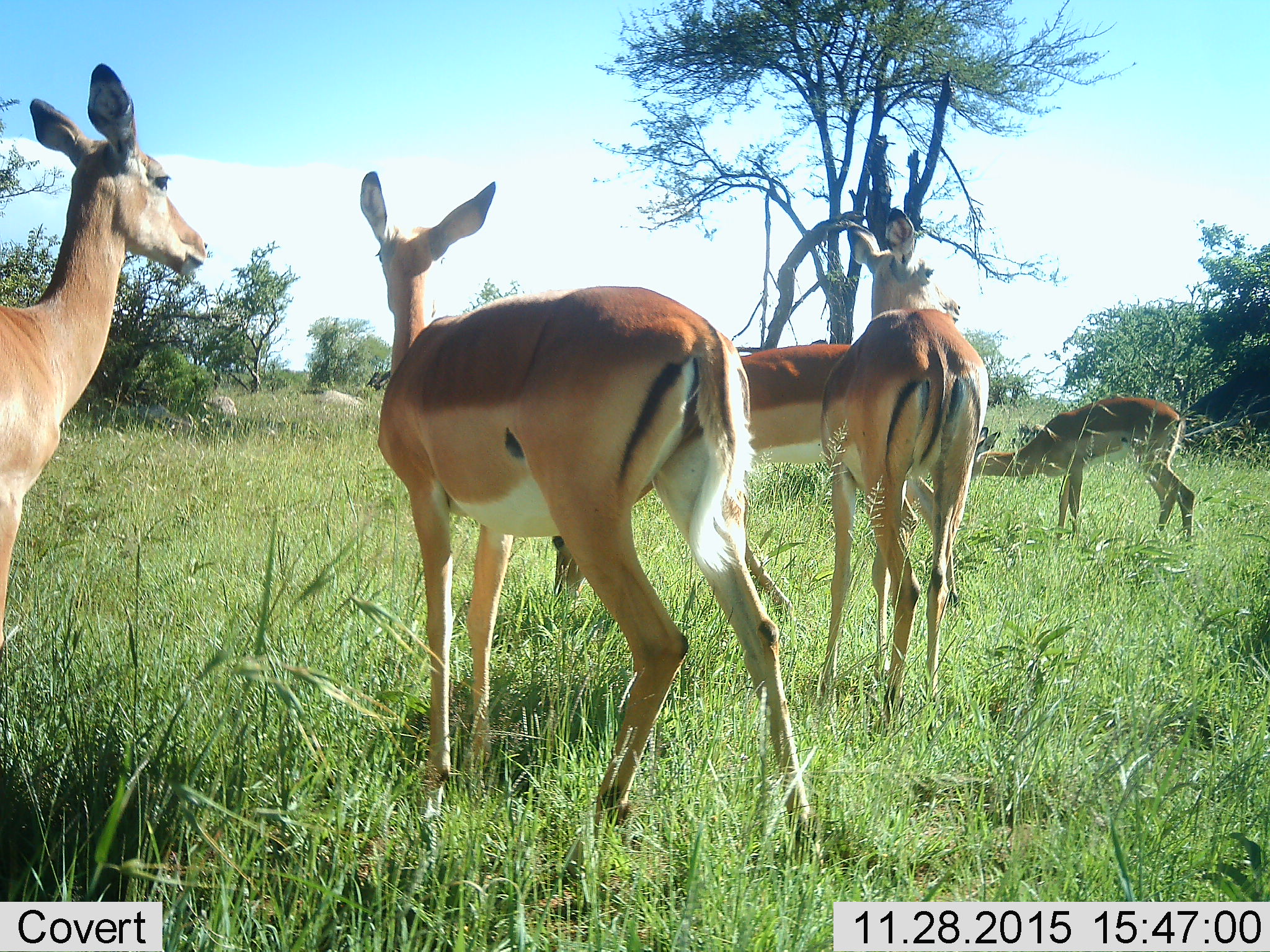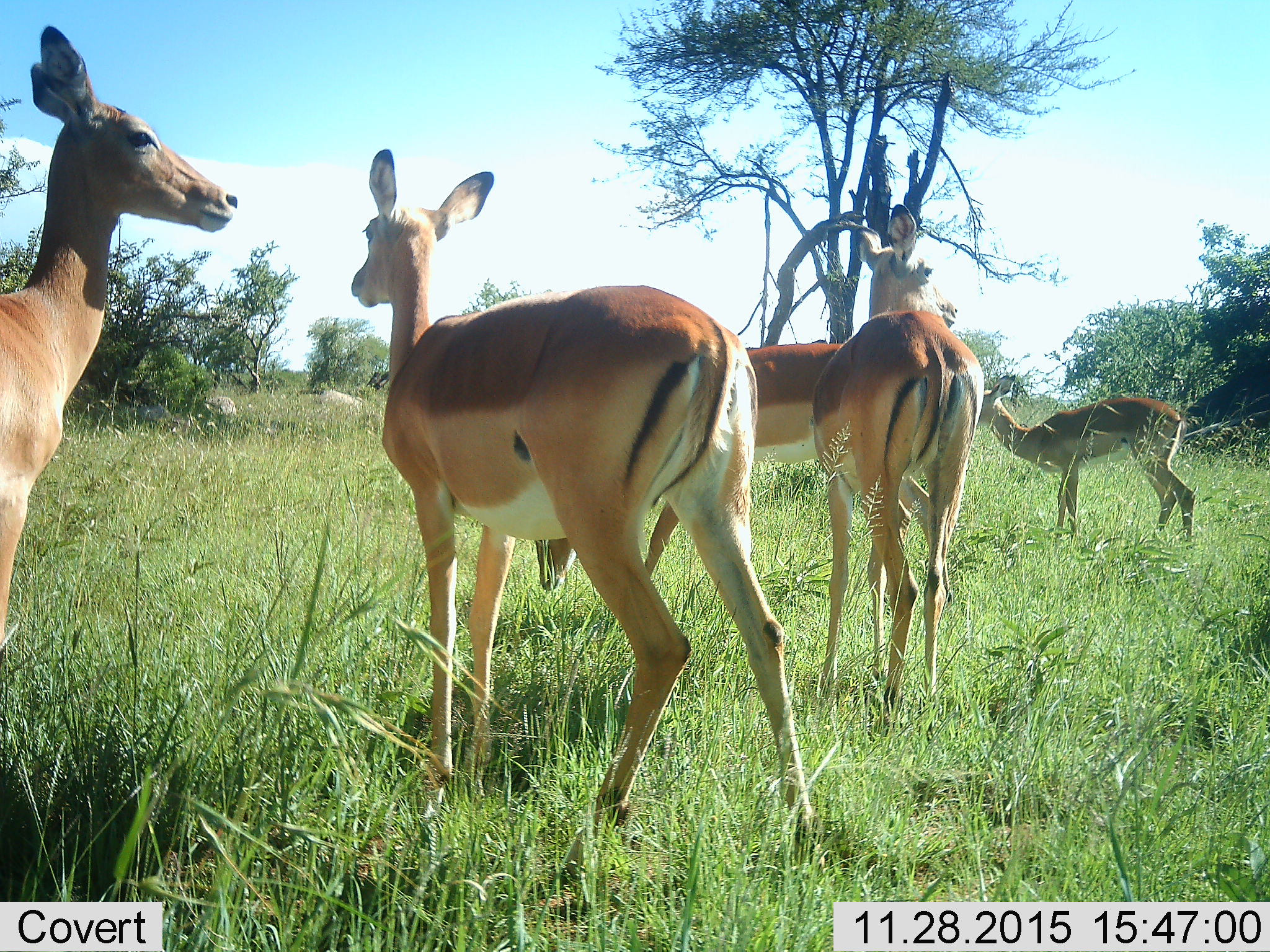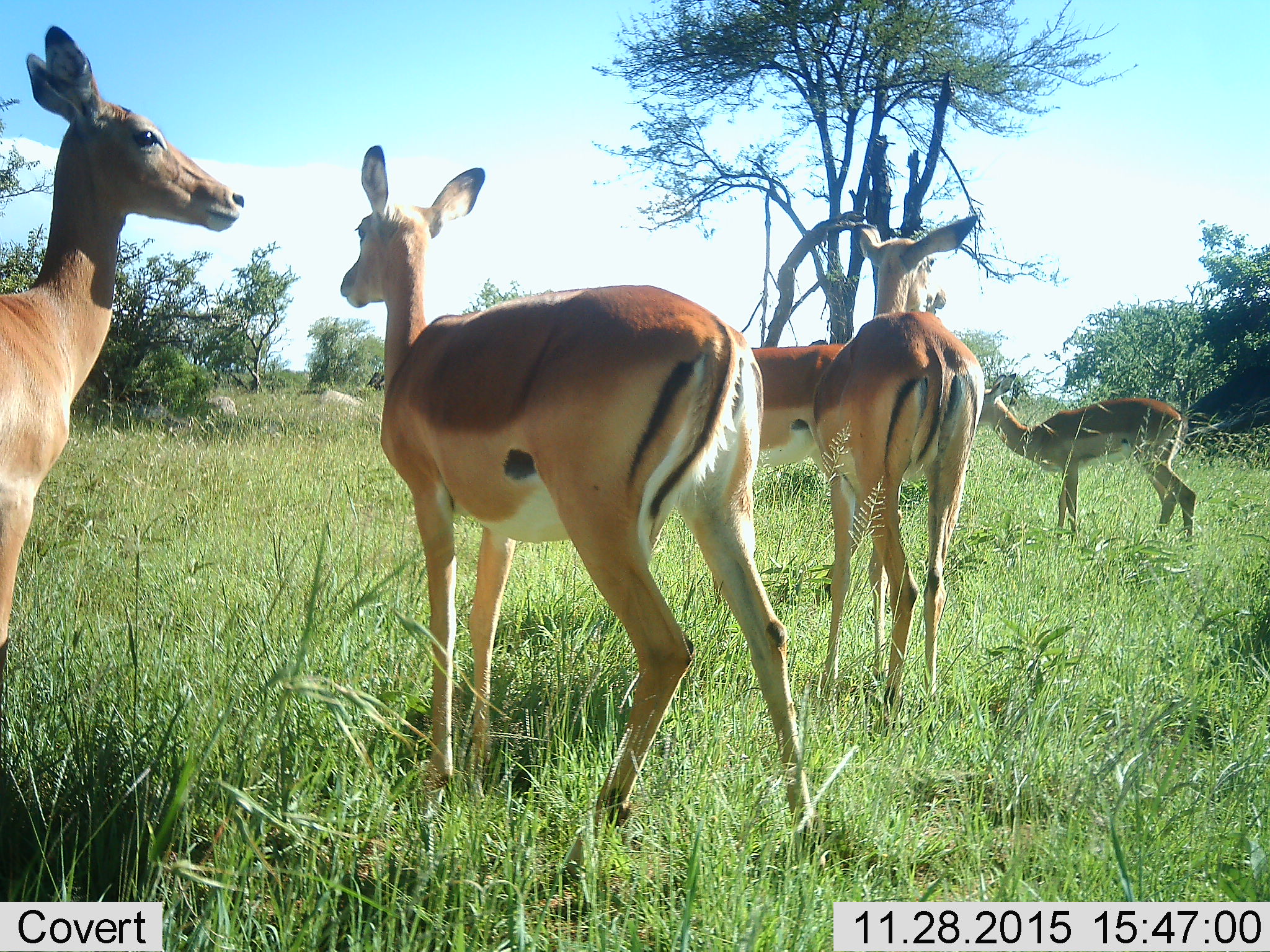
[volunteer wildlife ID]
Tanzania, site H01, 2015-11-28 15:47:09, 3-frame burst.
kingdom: Animalia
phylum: Chordata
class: Mammalia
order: Artiodactyla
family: Bovidae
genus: Aepyceros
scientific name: Aepyceros melampus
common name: impala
Impala (Aepyceros melampus), count 5. Behavior (volunteer vote fractions): standing 100%, resting 0%, moving 0%, interacting 0%. Young present (vote fraction): 0%. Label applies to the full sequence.